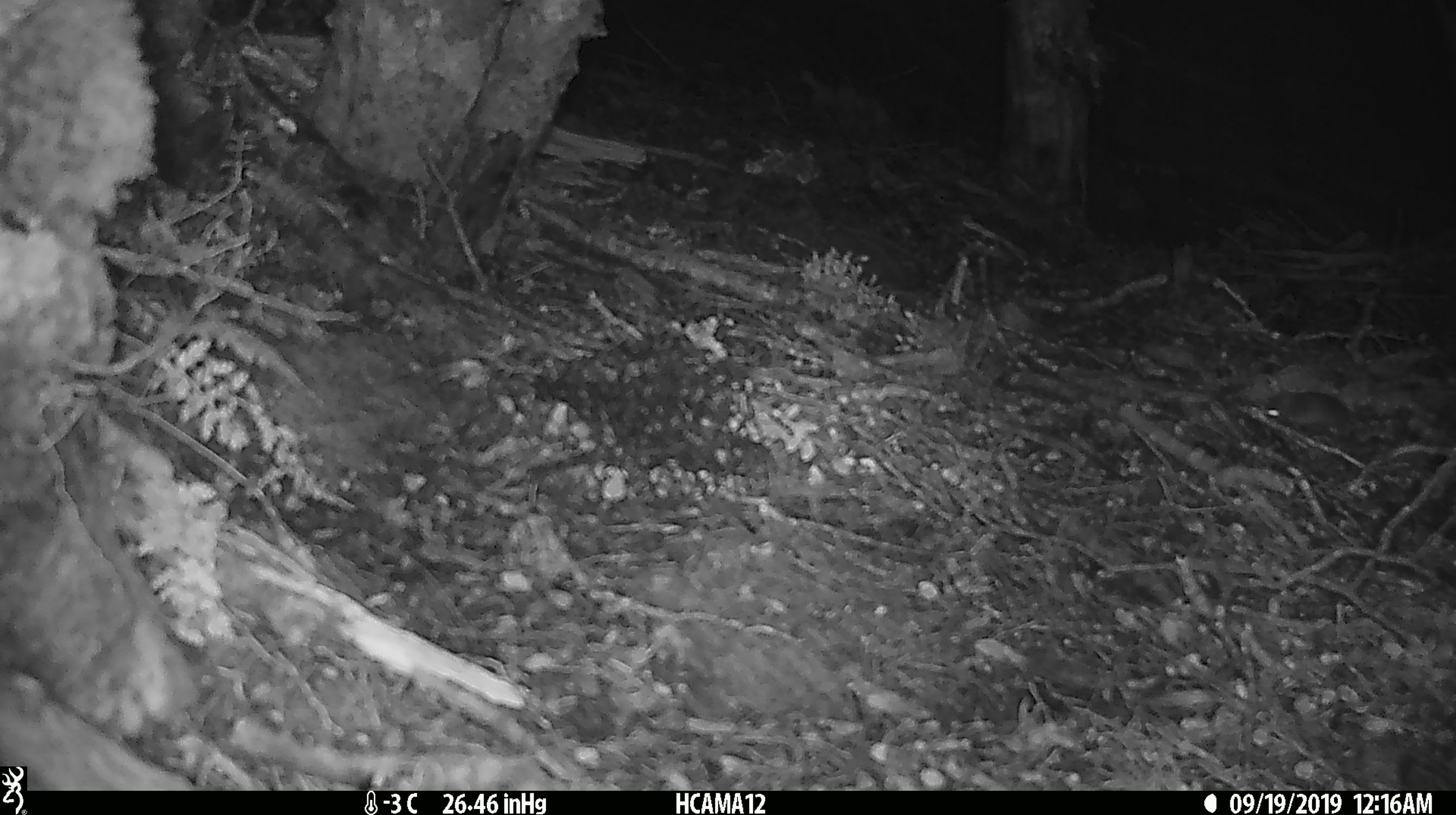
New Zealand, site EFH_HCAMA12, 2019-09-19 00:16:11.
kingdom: Animalia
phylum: Chordata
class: Mammalia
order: Rodentia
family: Muridae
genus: Mus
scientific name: Mus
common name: mouse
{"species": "mouse (Mus)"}